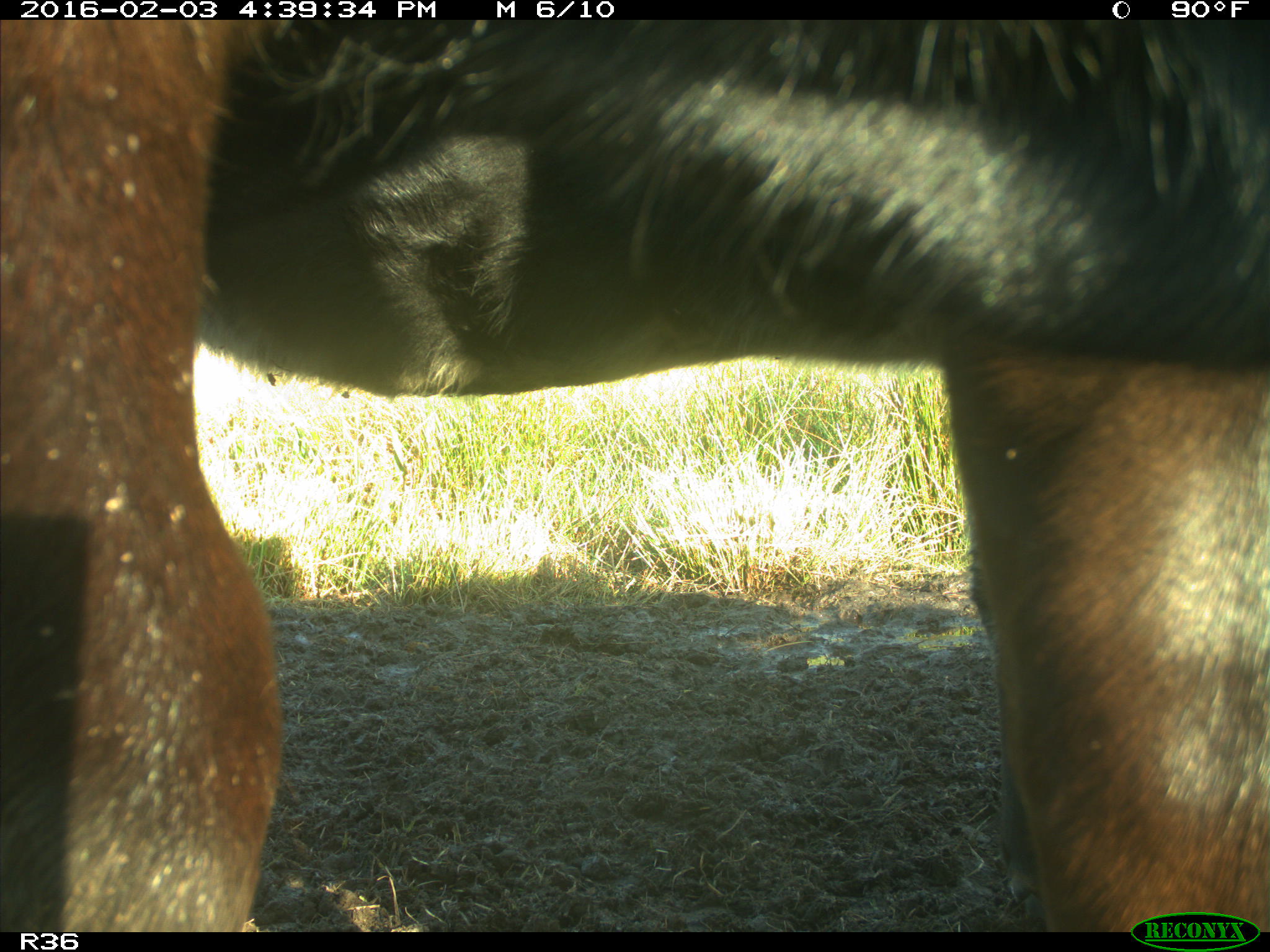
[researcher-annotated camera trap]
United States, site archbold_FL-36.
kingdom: Animalia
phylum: Chordata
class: Mammalia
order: Artiodactyla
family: Bovidae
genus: Bos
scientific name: Bos taurus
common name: domestic cow